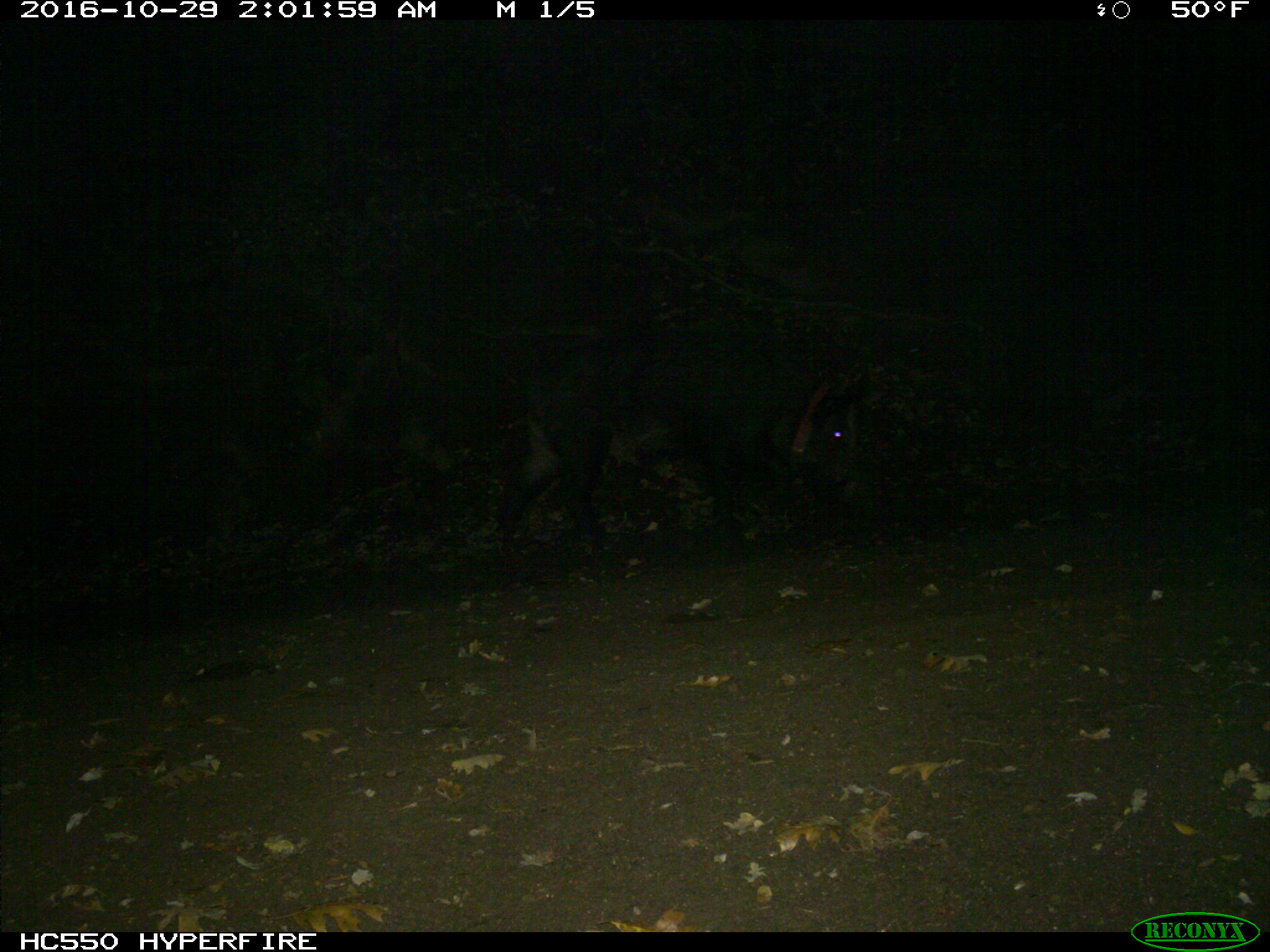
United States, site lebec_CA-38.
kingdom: Animalia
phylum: Chordata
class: Mammalia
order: Artiodactyla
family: Suidae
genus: Sus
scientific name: Sus scrofa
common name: wild boar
Sus scrofa (wild boar).